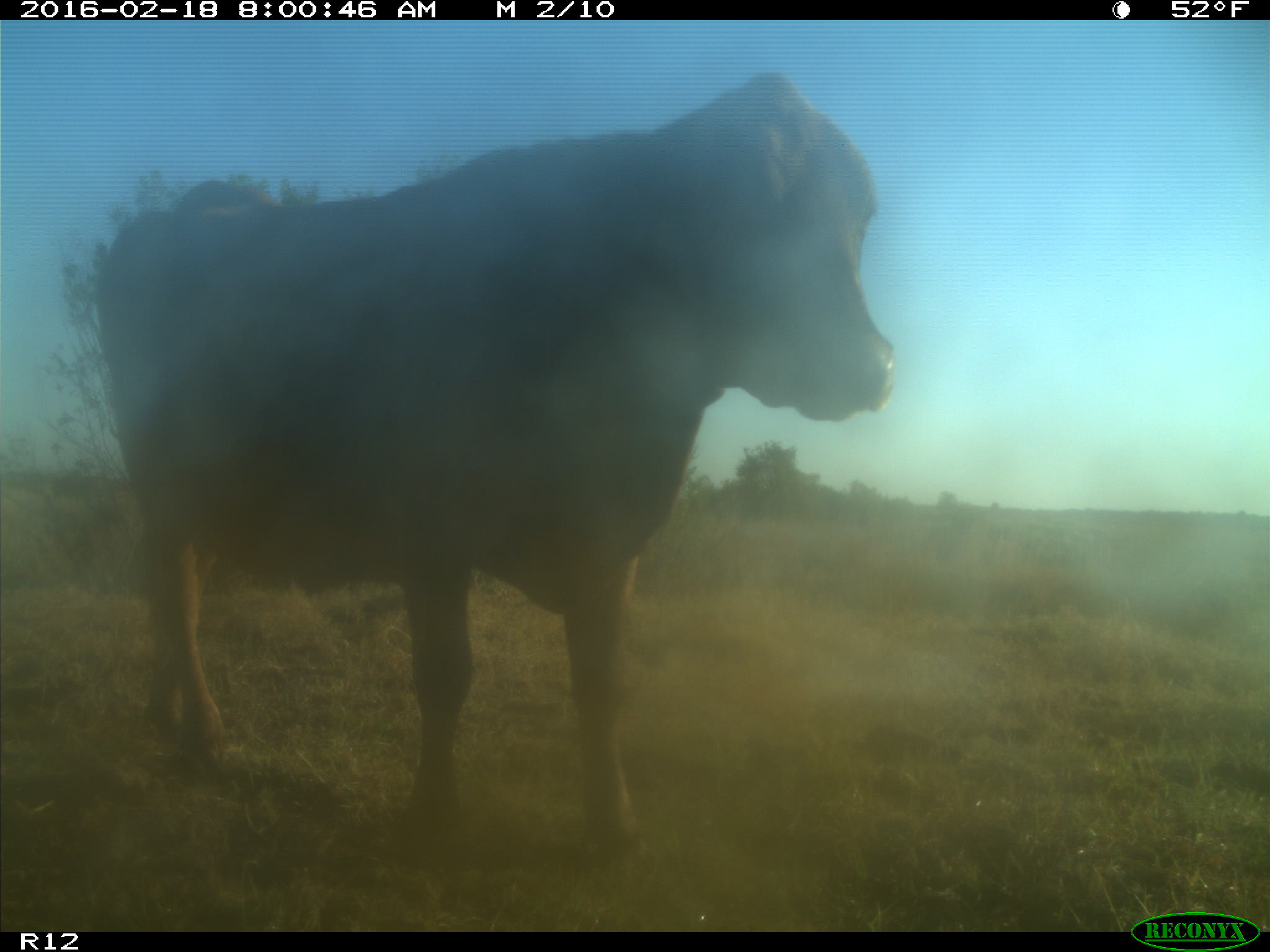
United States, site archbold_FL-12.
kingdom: Animalia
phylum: Chordata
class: Mammalia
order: Artiodactyla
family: Bovidae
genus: Bos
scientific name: Bos taurus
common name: domestic cow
Bos taurus (domestic cow).